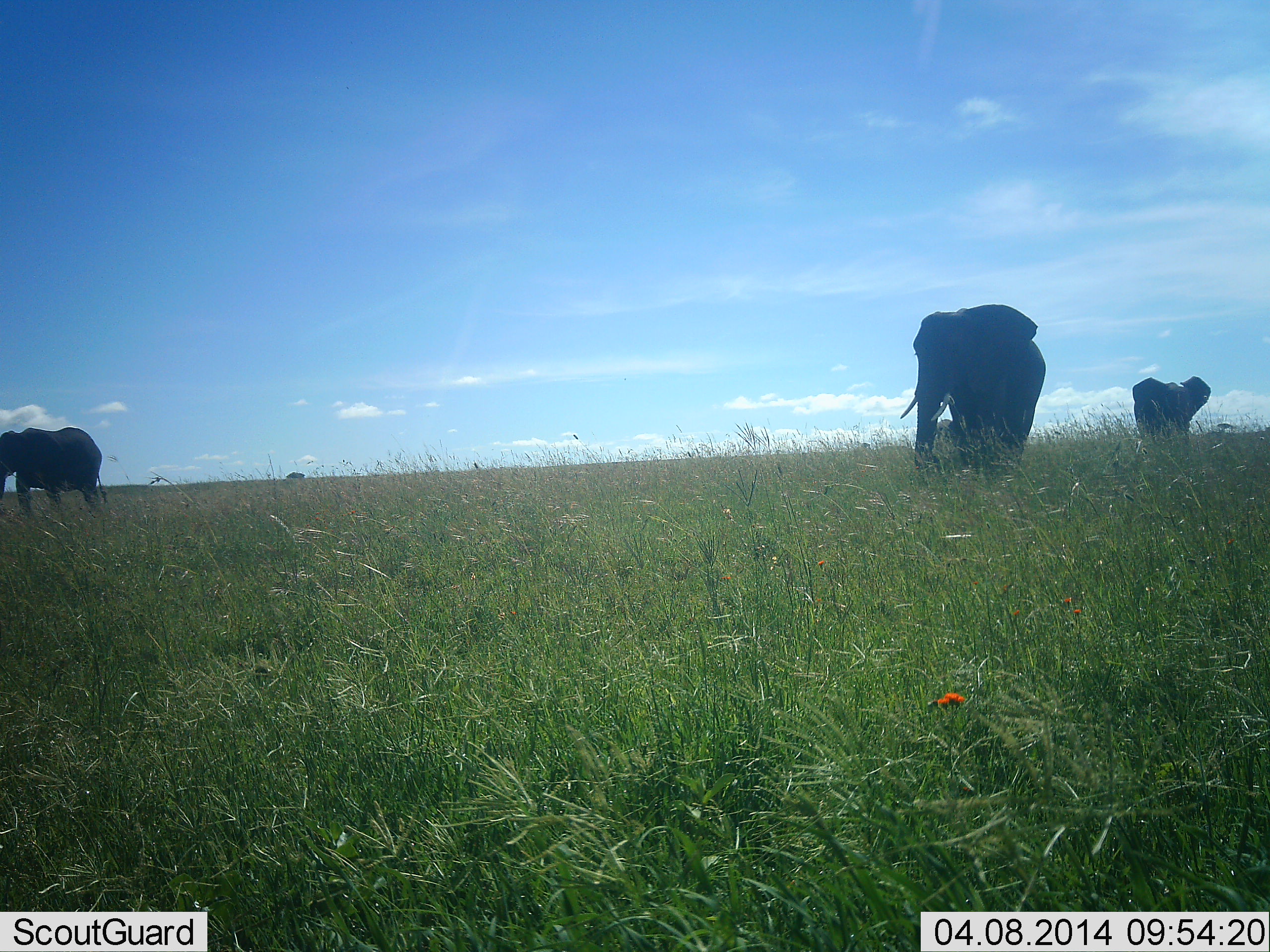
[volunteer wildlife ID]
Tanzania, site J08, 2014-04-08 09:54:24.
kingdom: Animalia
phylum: Chordata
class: Mammalia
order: Proboscidea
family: Elephantidae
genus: Loxodonta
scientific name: Loxodonta africana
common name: african bush elephant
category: elephant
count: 3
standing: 40%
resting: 0%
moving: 60%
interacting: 0%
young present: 0%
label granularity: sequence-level